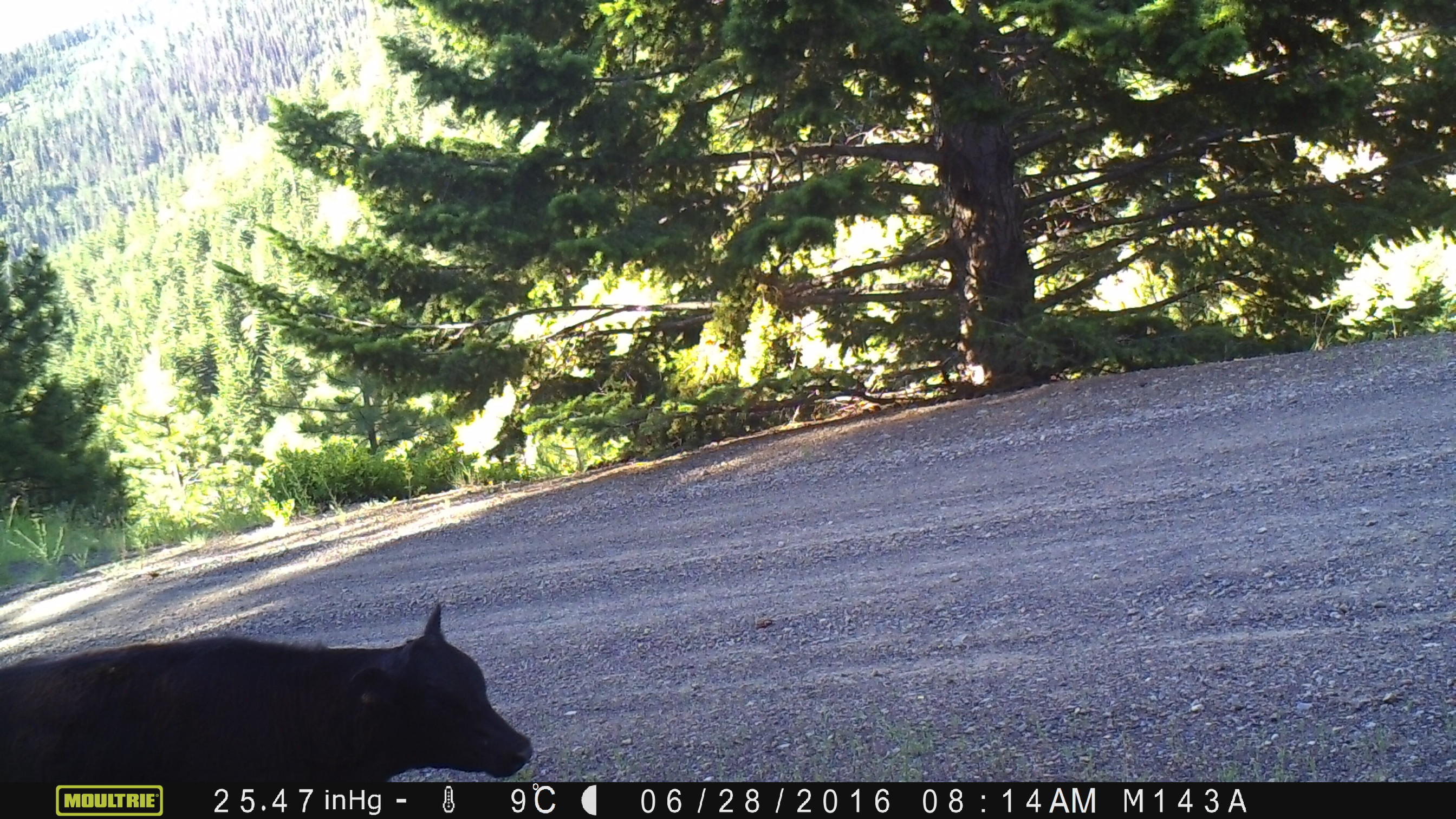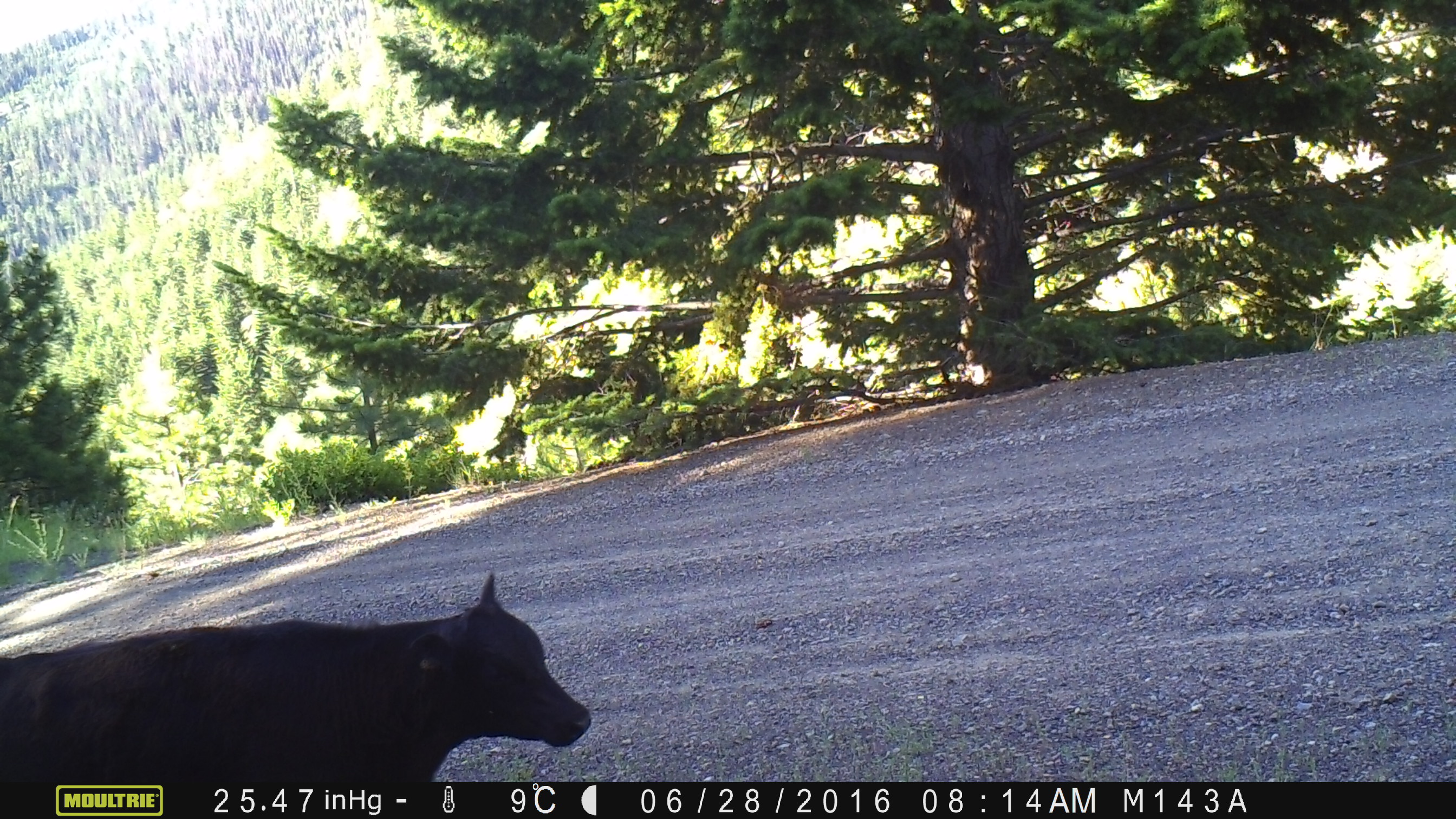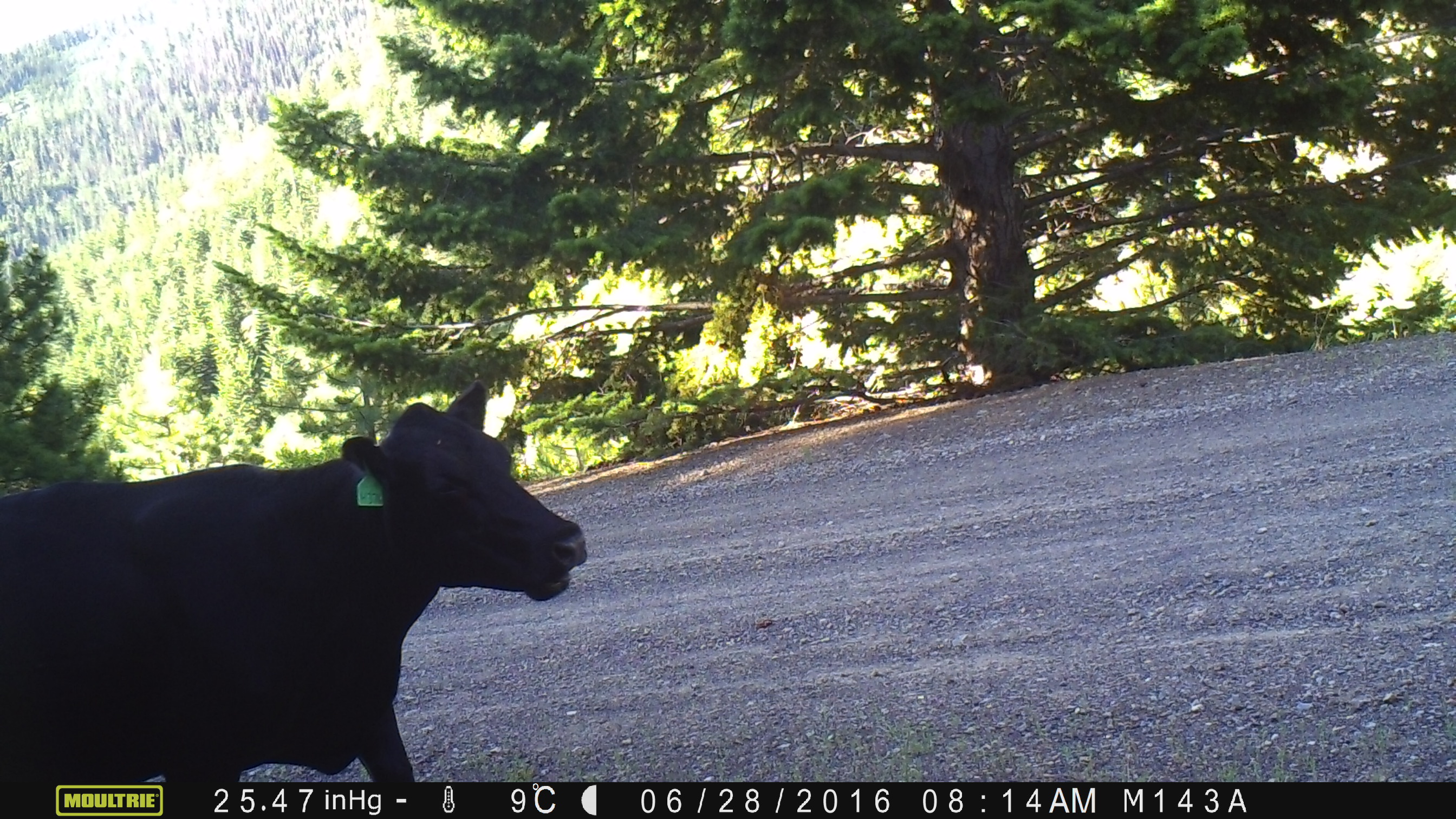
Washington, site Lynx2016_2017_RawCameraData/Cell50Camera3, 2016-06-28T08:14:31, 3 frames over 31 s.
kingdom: Animalia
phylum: Chordata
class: Mammalia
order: Artiodactyla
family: Bovidae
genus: Bos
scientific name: Bos taurus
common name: domestic cattle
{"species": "domestic cattle (Bos taurus)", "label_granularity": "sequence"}